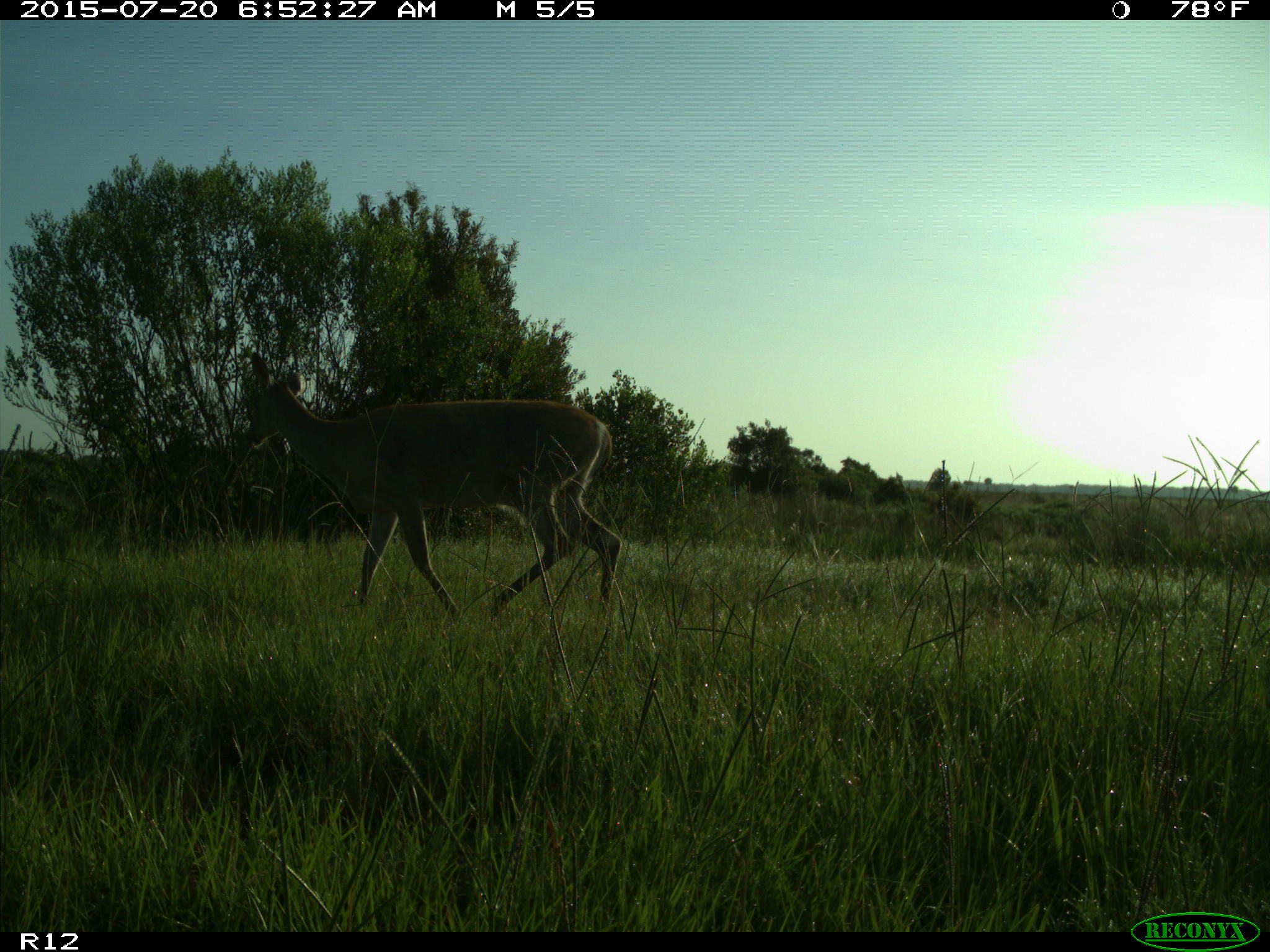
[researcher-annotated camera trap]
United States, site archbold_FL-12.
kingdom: Animalia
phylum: Chordata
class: Mammalia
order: Artiodactyla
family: Cervidae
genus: Odocoileus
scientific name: Odocoileus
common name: deer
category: unidentified deer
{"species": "unidentified deer (deer) (Odocoileus)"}